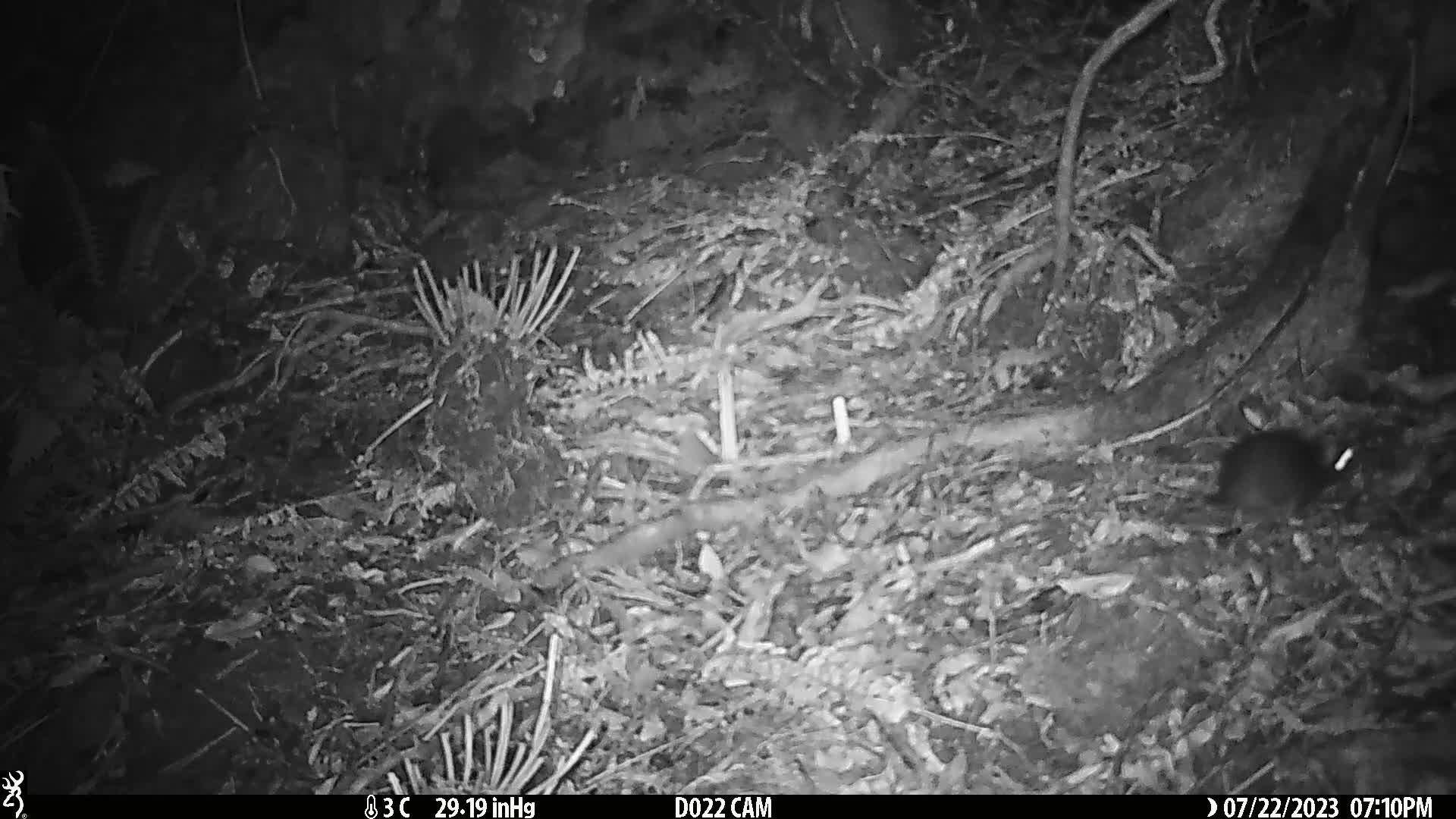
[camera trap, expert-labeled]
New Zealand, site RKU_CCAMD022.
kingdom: Animalia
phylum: Chordata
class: Mammalia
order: Rodentia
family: Muridae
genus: Rattus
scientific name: Rattus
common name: rat